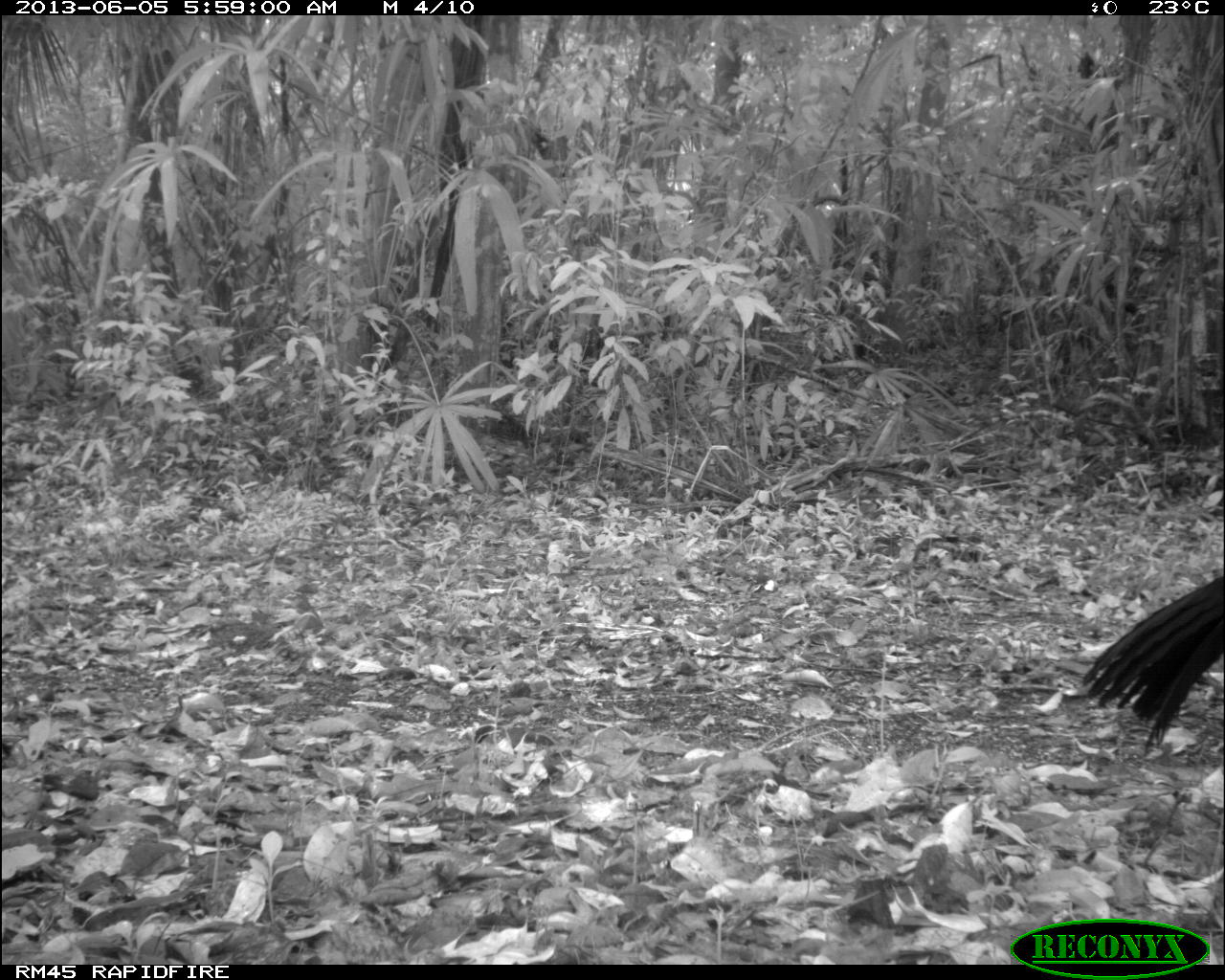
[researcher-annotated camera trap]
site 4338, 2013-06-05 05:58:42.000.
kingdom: Animalia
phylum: Chordata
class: Aves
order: Galliformes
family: Cracidae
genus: Crax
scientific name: Crax rubra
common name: great curassow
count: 1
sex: male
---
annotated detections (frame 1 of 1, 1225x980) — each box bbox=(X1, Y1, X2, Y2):
crax rubra: bbox=(1080, 574, 1225, 754)